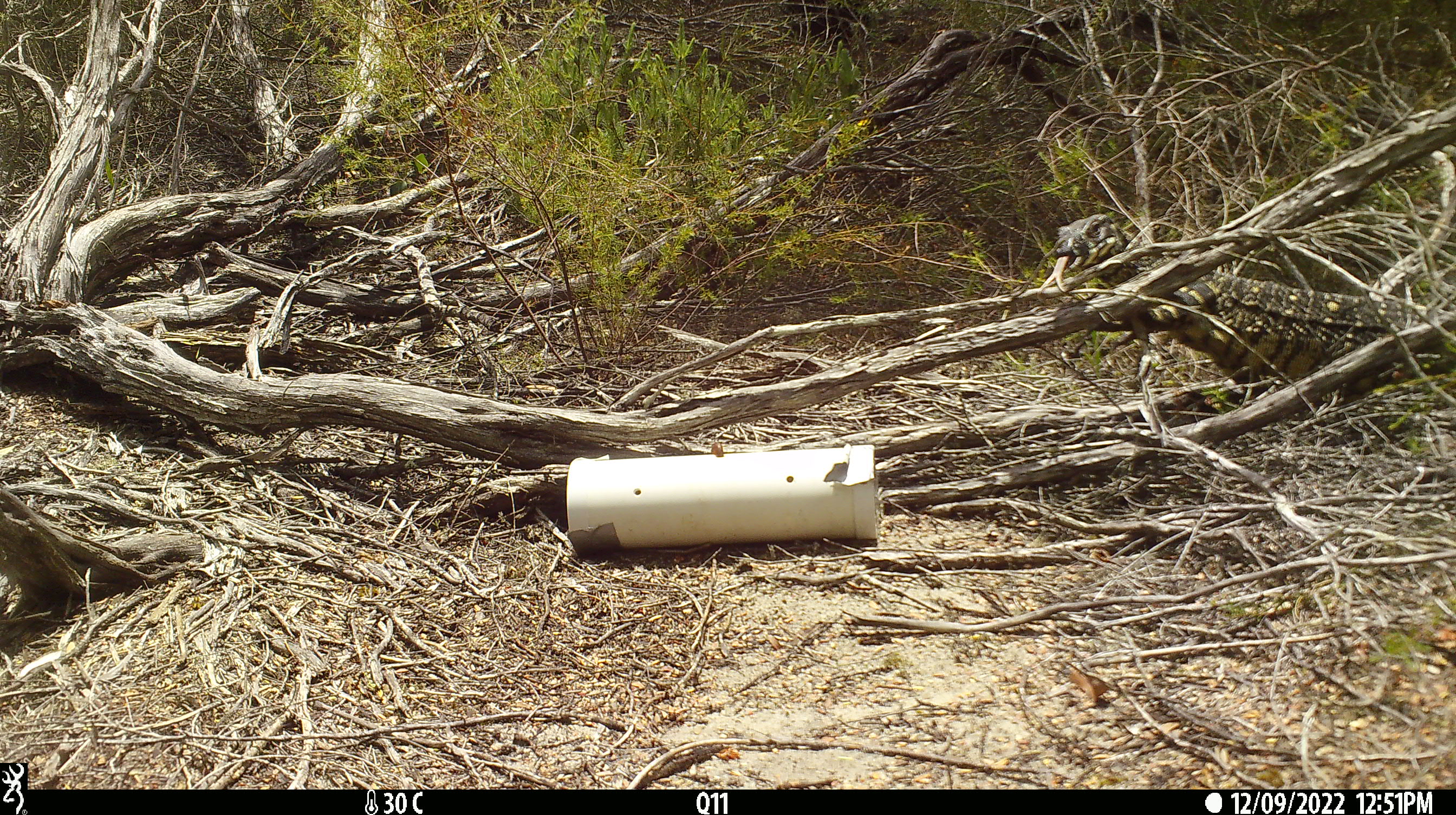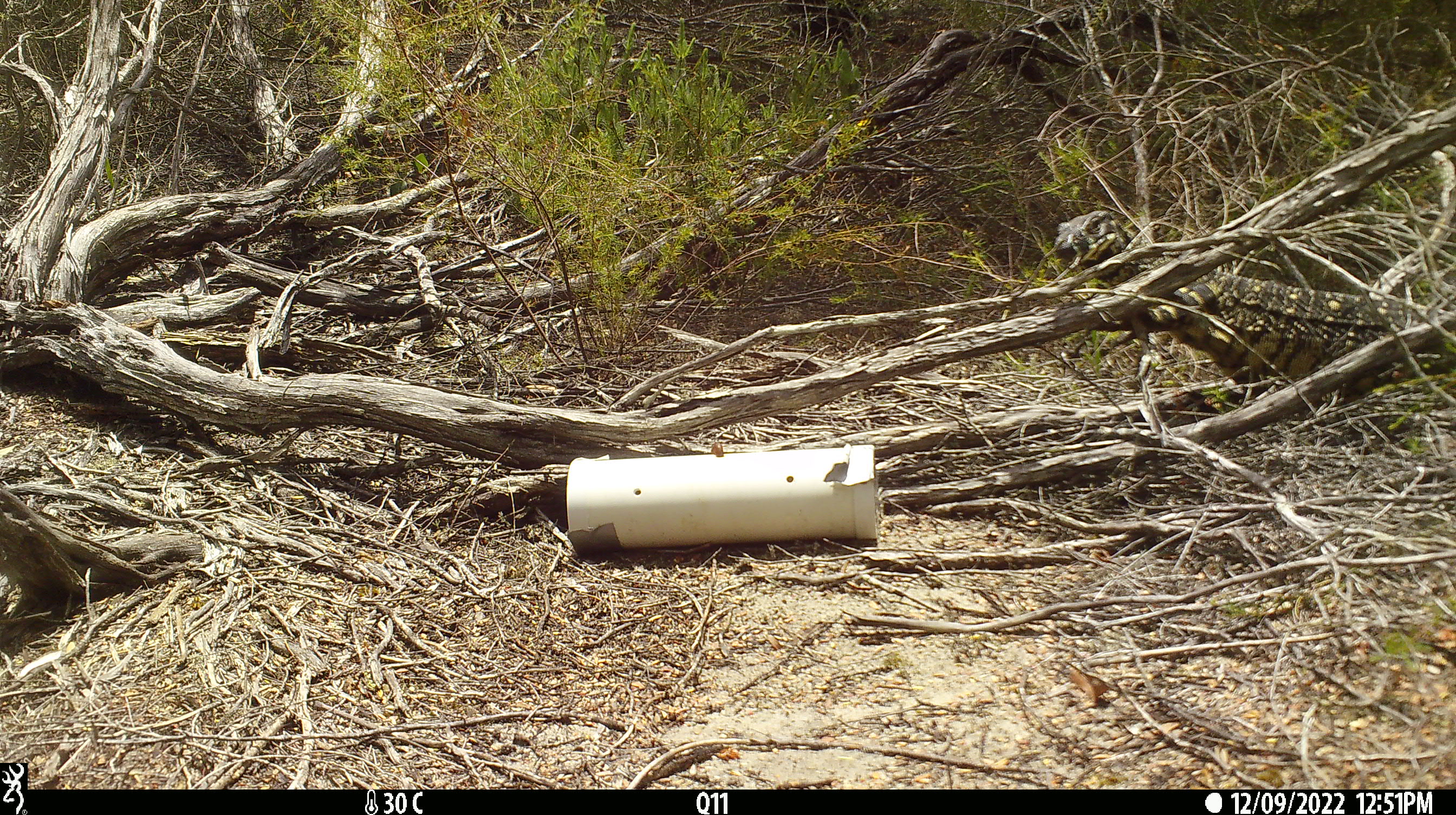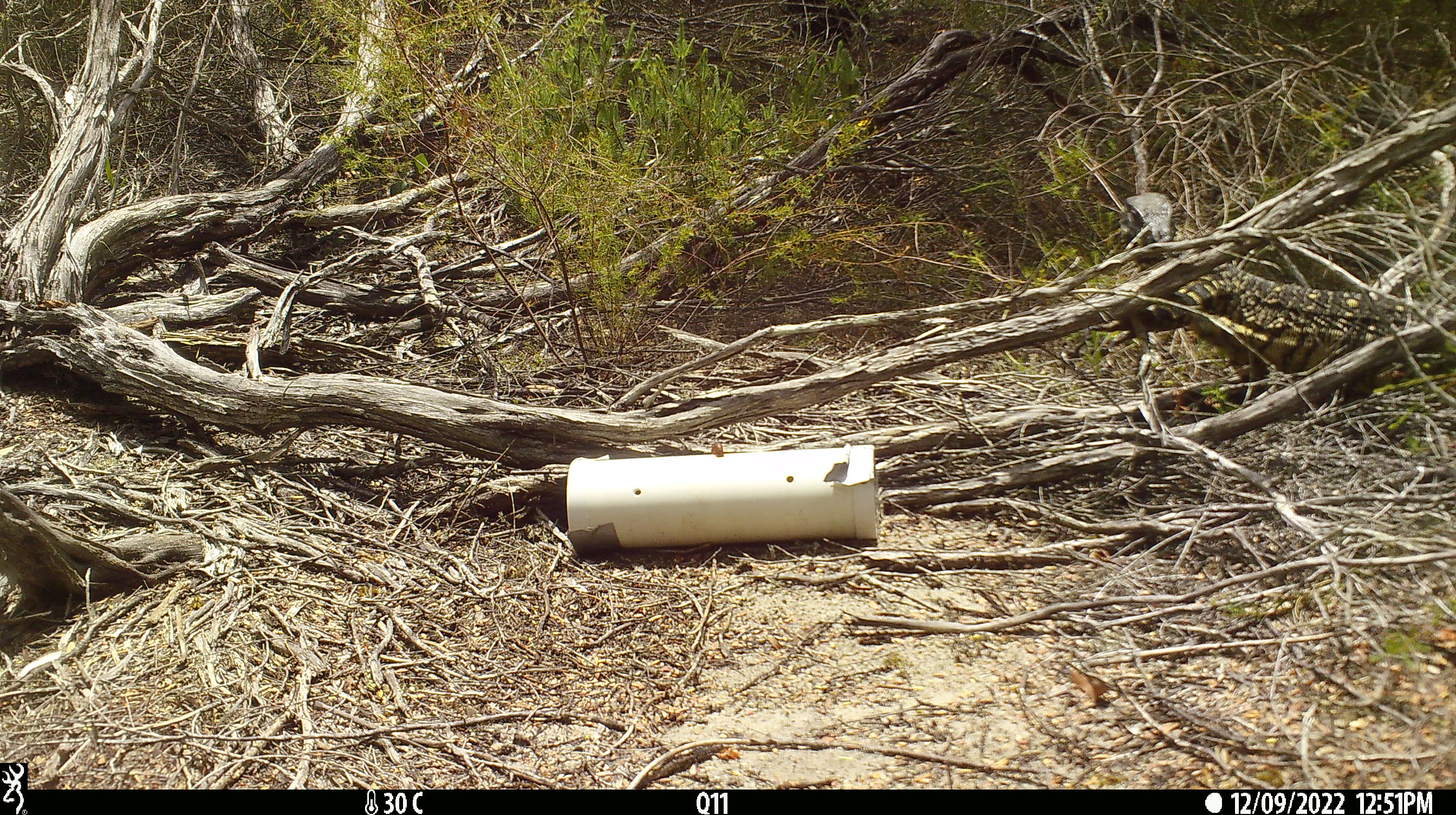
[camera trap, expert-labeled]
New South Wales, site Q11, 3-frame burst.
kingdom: Animalia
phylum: Chordata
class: Reptilia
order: Squamata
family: Varanidae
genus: Varanus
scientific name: Varanus varius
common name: lace monitor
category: goanna